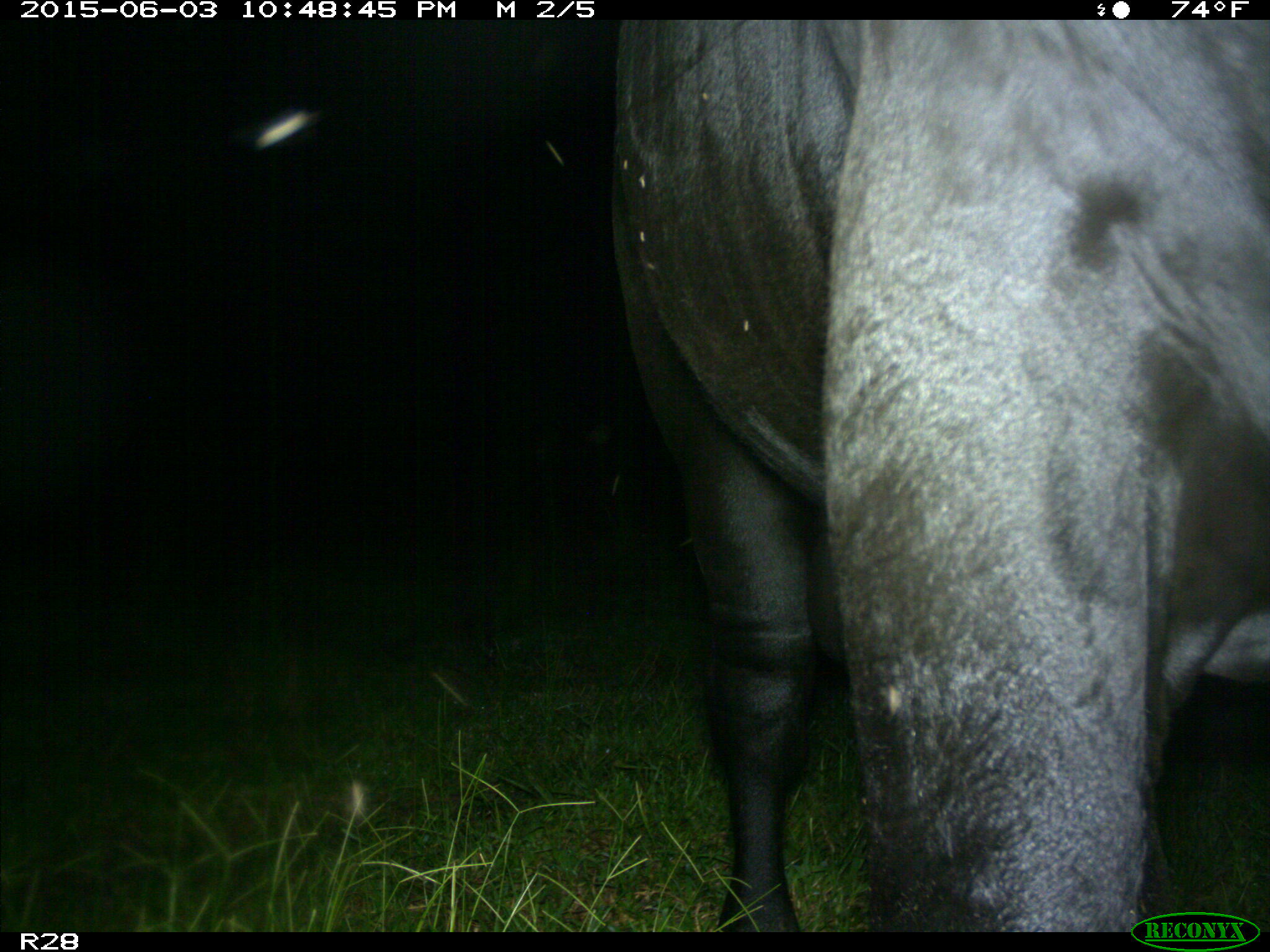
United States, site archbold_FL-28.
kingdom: Animalia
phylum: Chordata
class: Mammalia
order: Artiodactyla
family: Bovidae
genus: Bos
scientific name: Bos taurus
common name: domestic cow